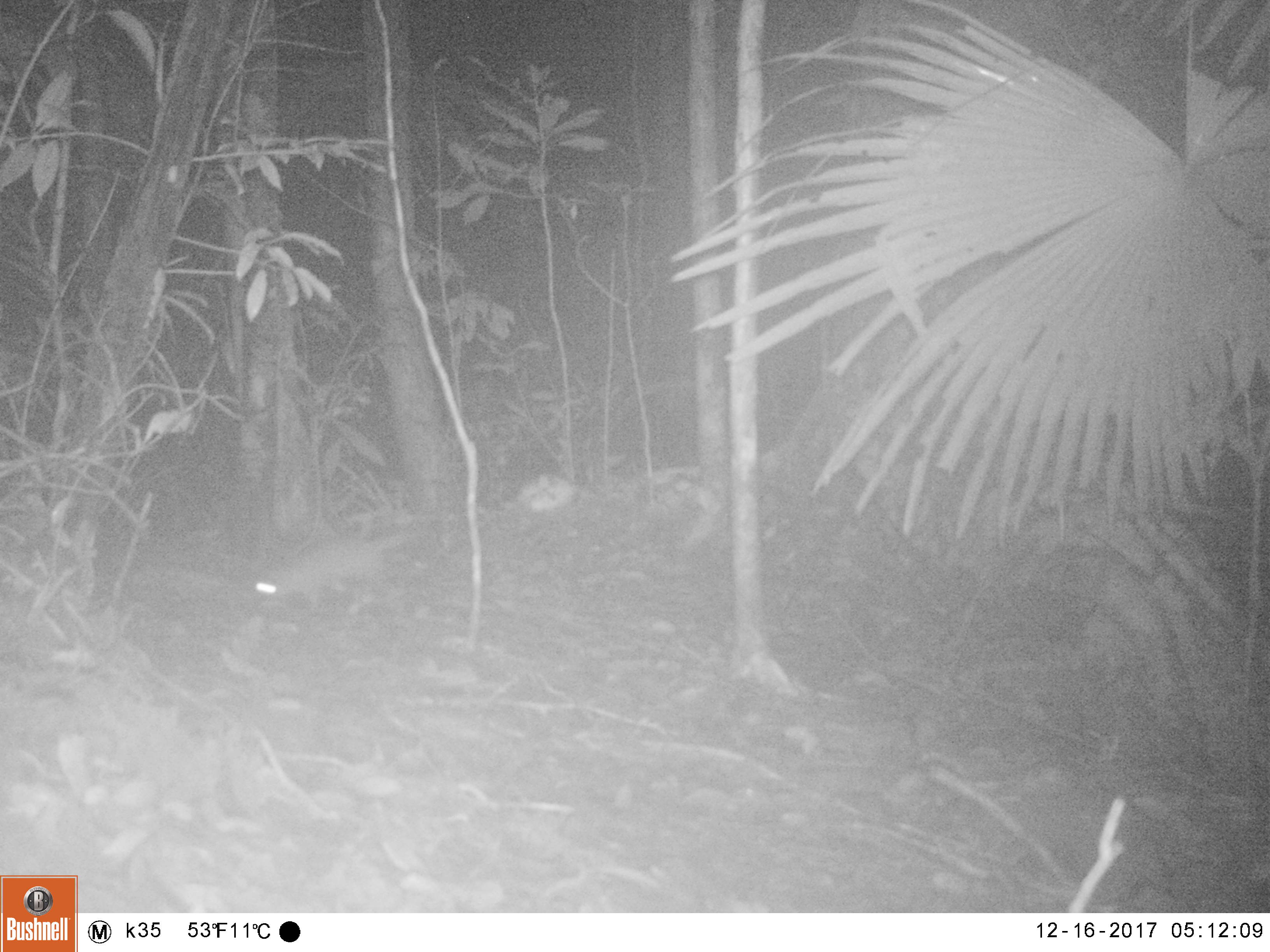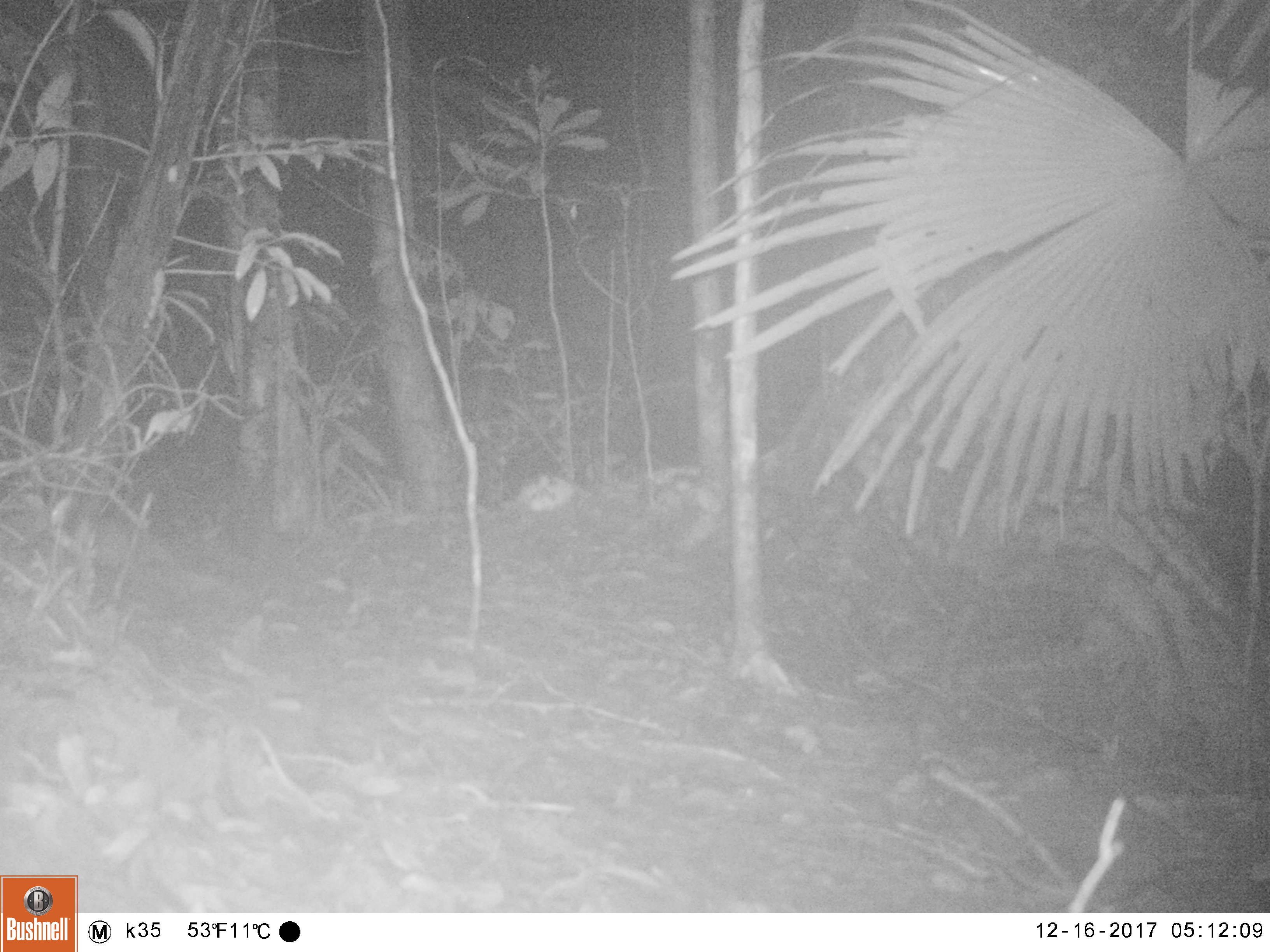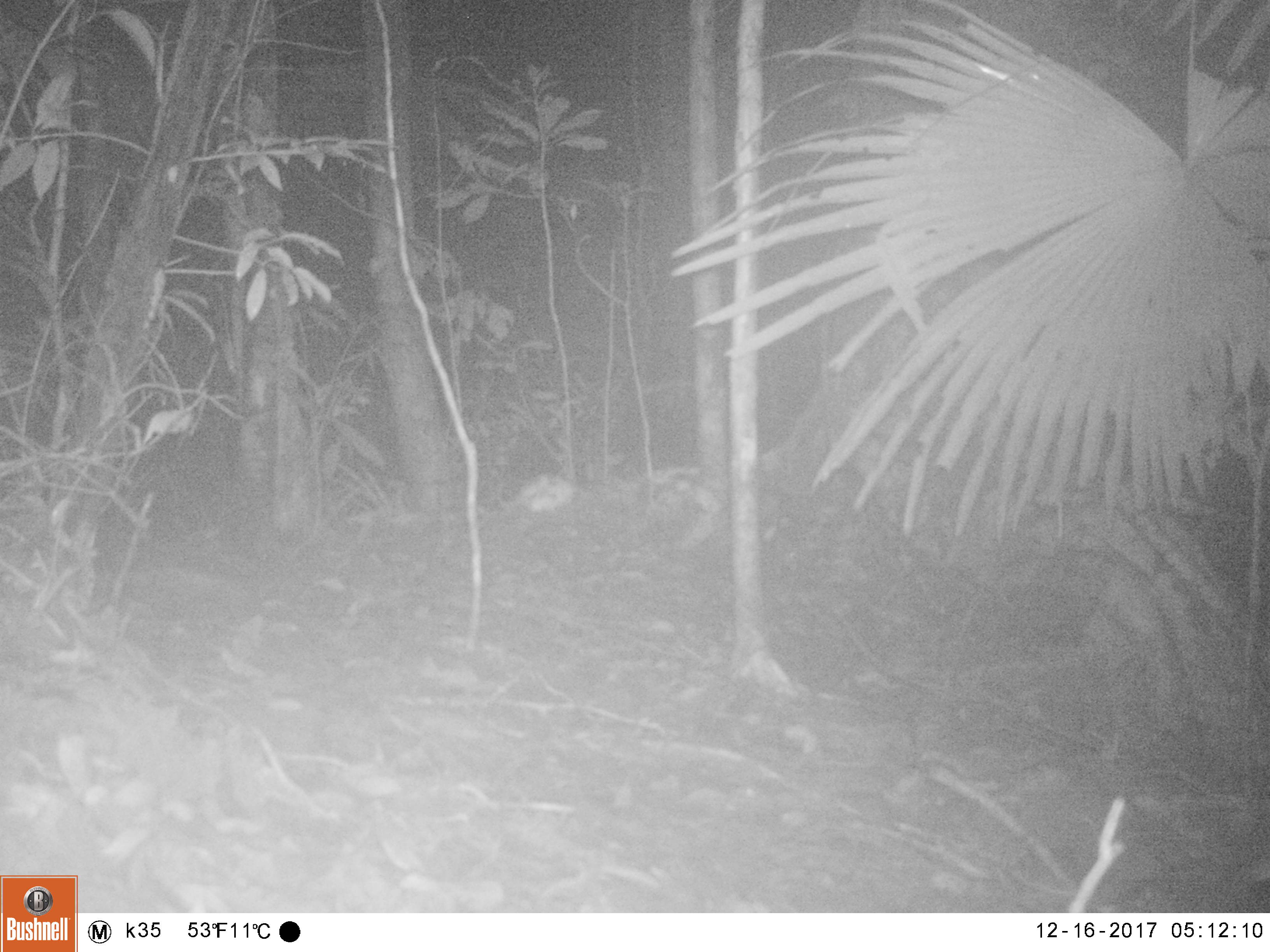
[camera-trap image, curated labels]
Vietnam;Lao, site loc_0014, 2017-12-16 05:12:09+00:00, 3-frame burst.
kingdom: Animalia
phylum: Chordata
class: Mammalia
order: Carnivora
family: Mustelidae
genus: Melogale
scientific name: Melogale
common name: ferret badger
Ferret badger (Melogale). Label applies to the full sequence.